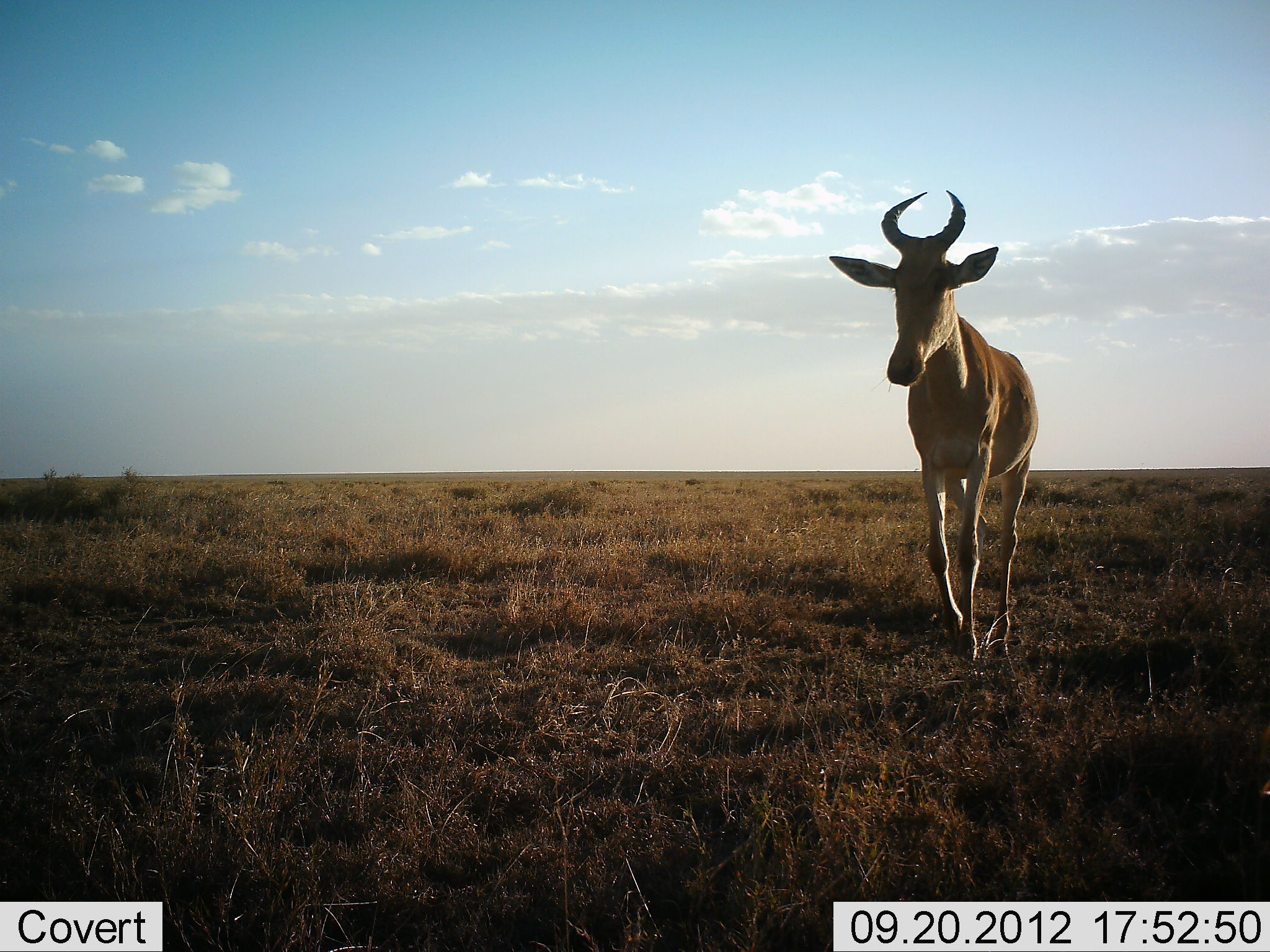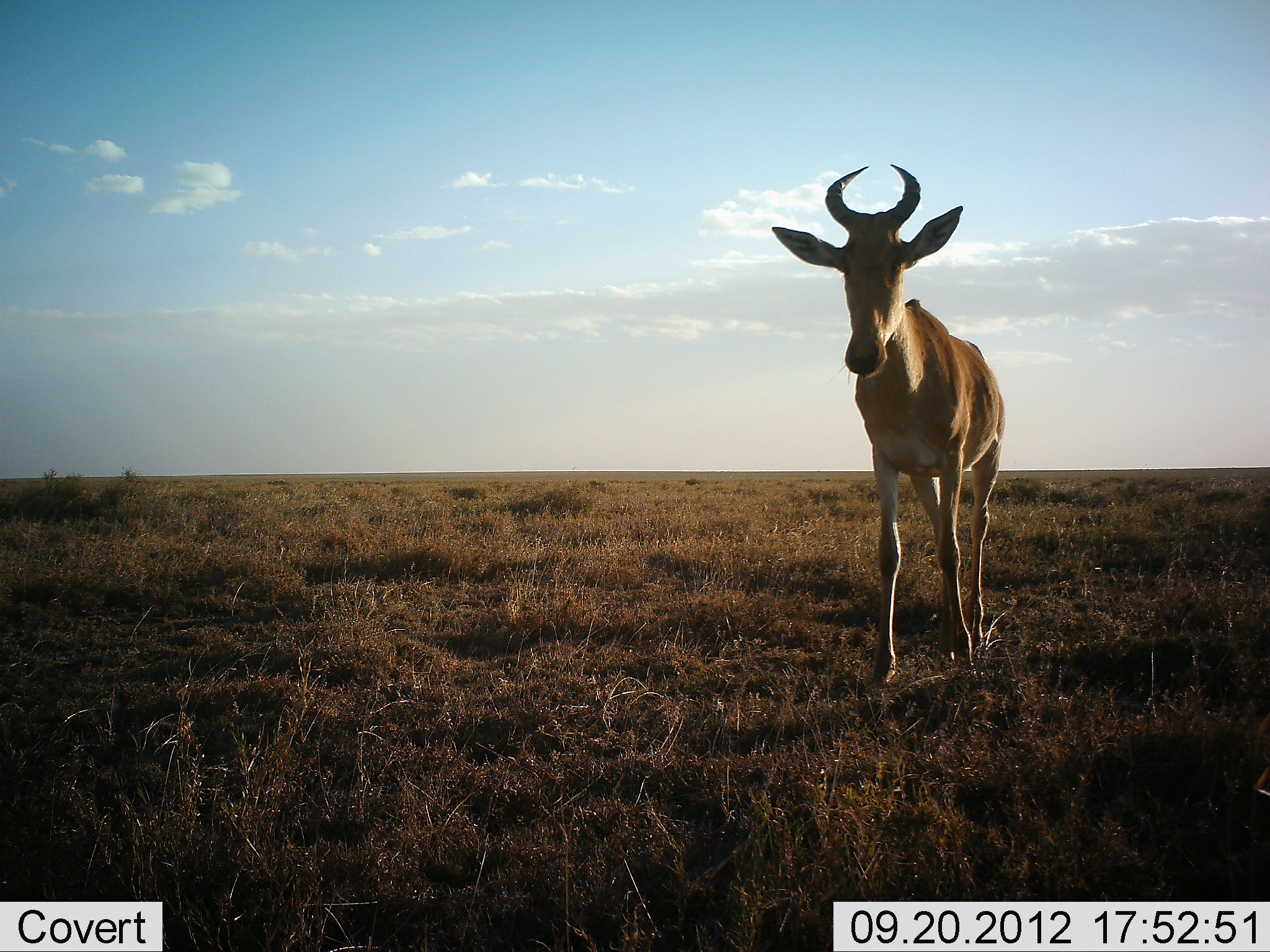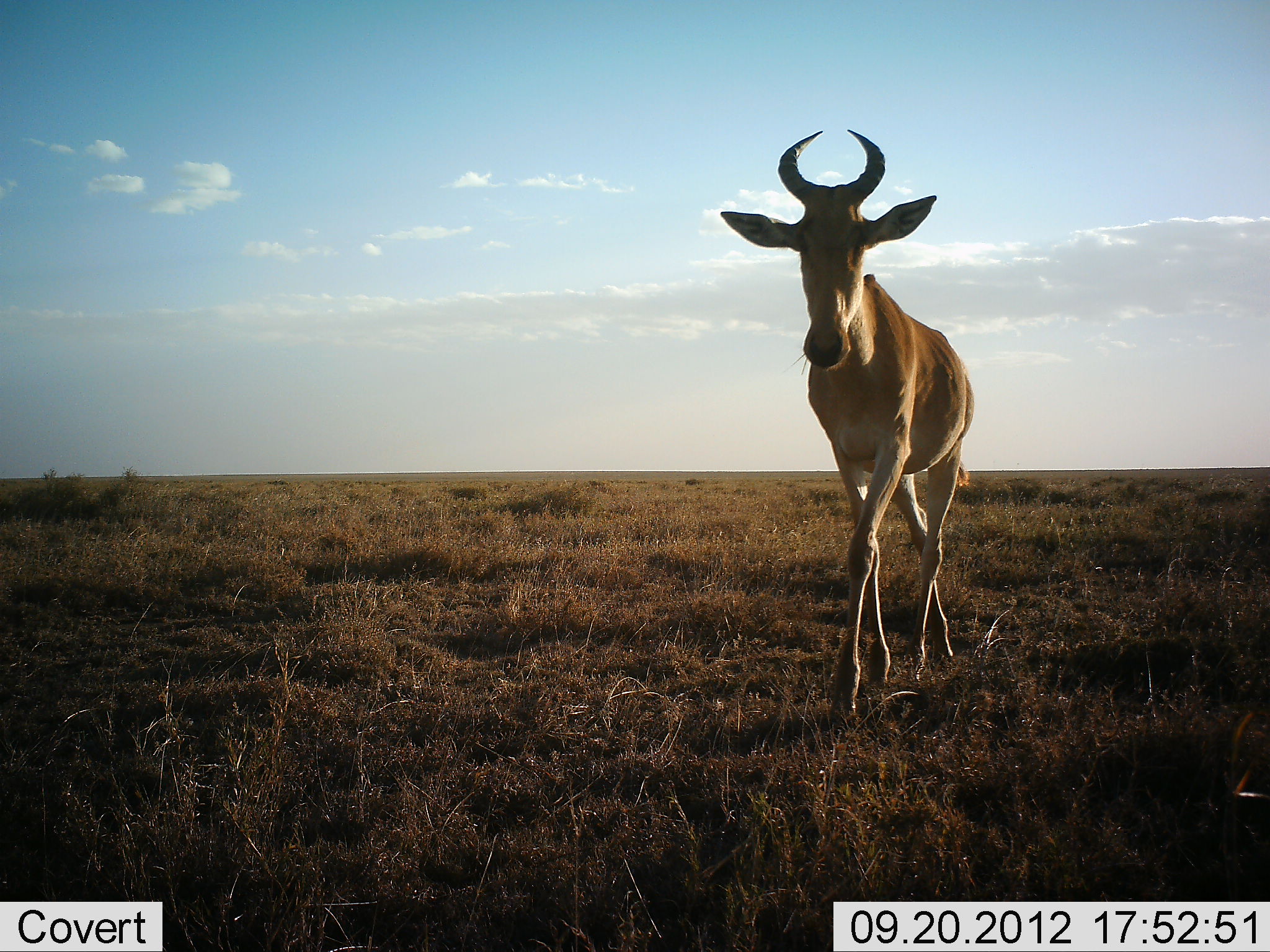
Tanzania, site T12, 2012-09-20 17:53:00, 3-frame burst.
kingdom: Animalia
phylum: Chordata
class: Mammalia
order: Artiodactyla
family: Bovidae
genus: Alcelaphus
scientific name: Alcelaphus buselaphus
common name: hartebeest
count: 1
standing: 0%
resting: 0%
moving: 100%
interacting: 0%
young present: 10%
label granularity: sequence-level